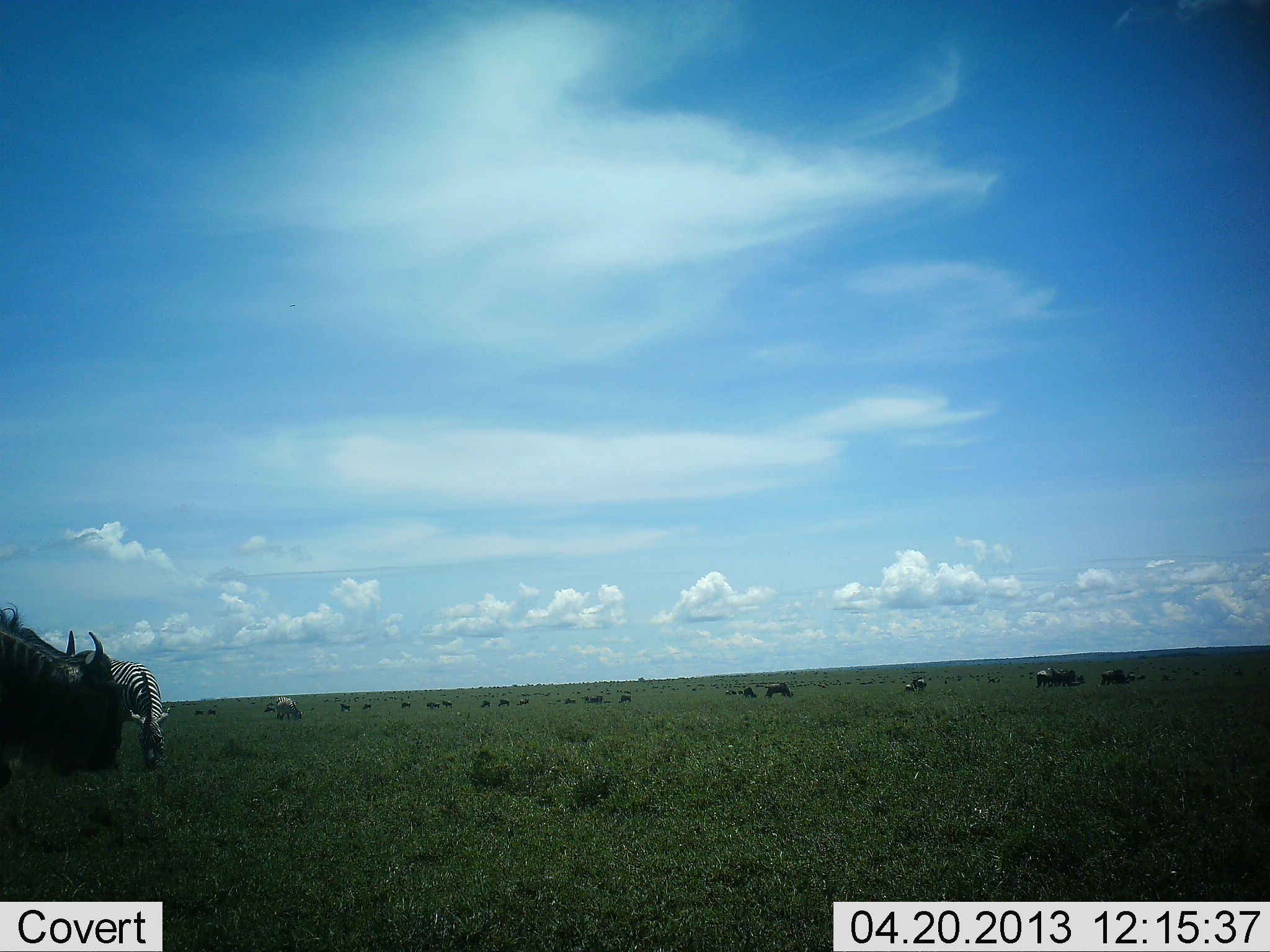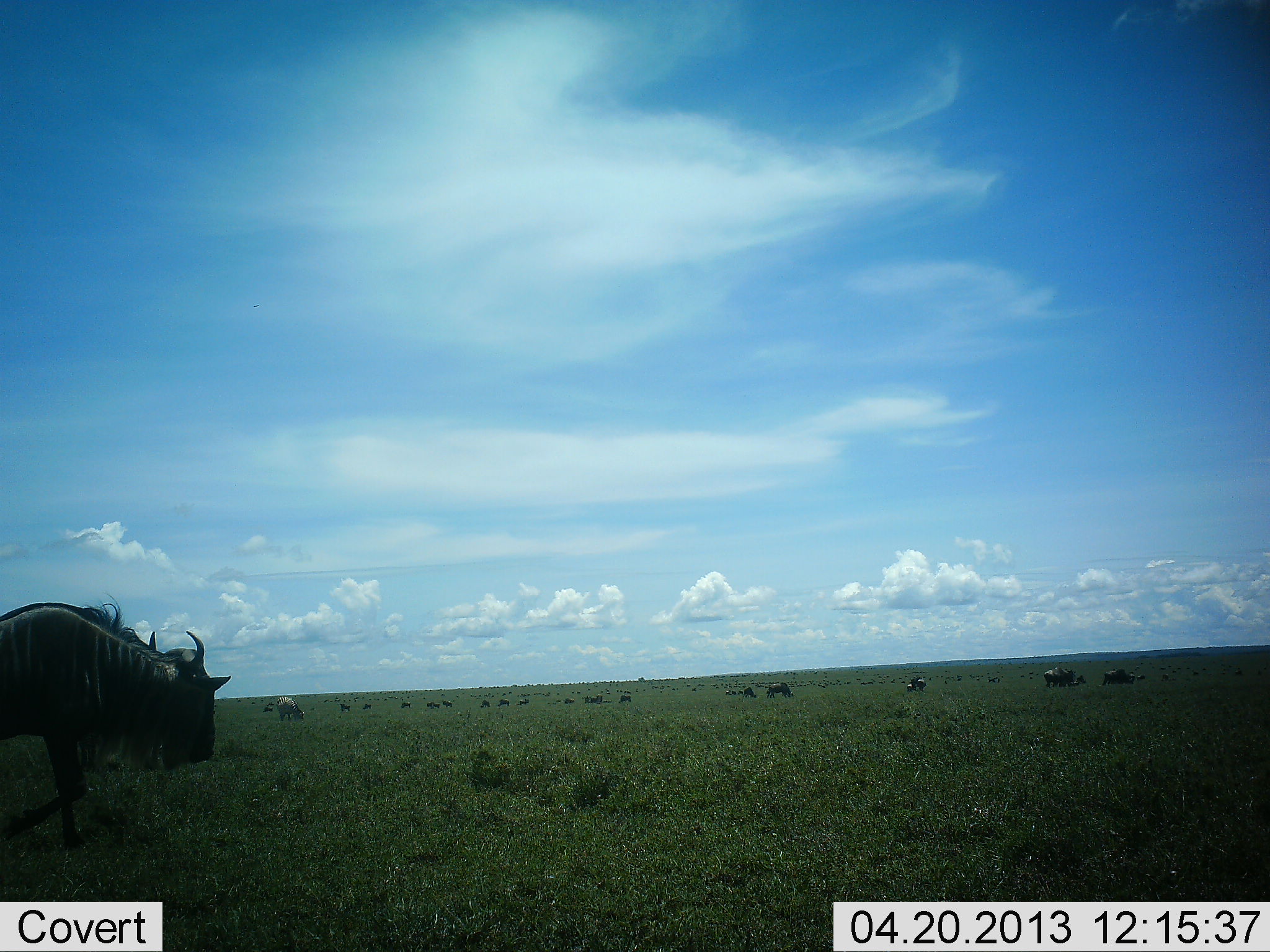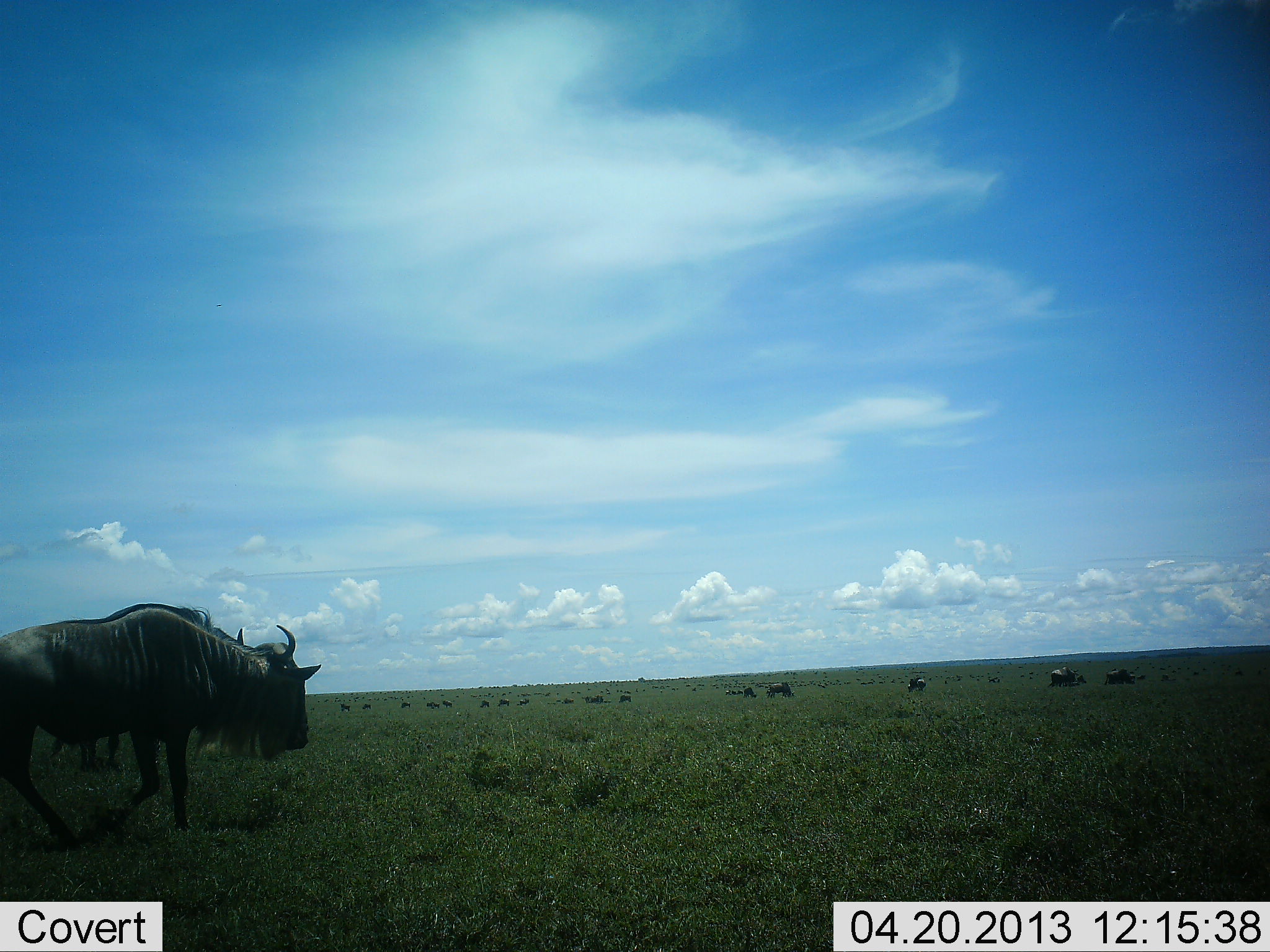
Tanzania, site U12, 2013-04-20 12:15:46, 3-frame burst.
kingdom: Animalia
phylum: Chordata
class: Mammalia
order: Artiodactyla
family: Bovidae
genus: Connochaetes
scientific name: Connochaetes taurinus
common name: blue wildebeest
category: wildebeest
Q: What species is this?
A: Wildebeest (blue wildebeest) (Connochaetes taurinus).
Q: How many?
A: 11-50.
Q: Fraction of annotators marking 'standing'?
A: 31%.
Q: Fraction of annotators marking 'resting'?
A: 3%.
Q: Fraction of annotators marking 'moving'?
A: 69%.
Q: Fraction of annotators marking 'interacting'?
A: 3%.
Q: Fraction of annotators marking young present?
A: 0%.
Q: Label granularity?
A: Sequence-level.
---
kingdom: Animalia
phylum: Chordata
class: Mammalia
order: Perissodactyla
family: Equidae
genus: Equus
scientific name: Equus quagga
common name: plains zebra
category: zebra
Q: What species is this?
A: Zebra (plains zebra) (Equus quagga).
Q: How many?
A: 1.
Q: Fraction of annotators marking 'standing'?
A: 6%.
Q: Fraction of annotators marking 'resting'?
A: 0%.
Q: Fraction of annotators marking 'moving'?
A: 25%.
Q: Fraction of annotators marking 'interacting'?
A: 0%.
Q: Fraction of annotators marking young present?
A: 0%.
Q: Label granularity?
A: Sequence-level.